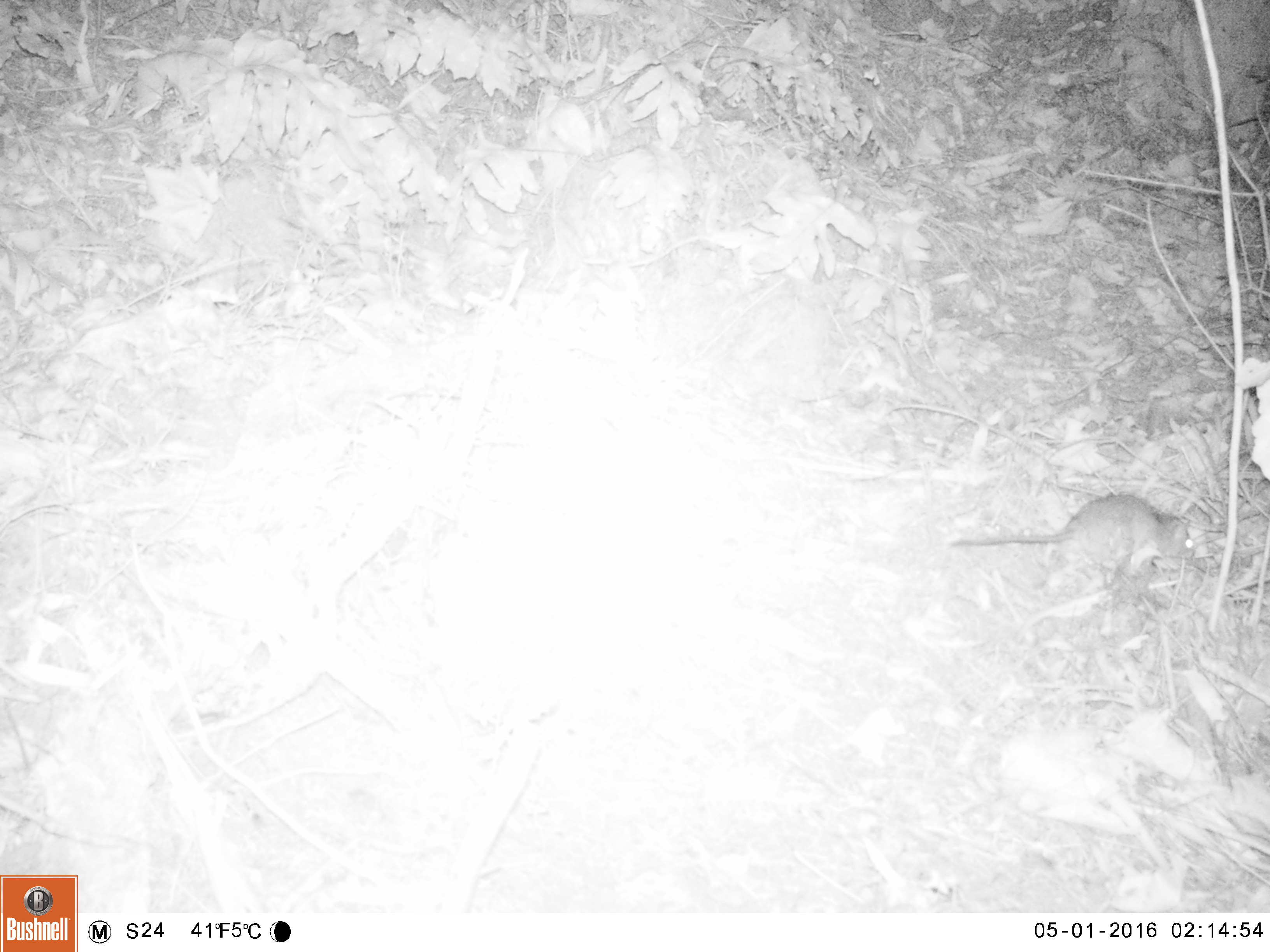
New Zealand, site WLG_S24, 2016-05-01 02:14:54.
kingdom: Animalia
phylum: Chordata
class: Mammalia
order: Rodentia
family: Muridae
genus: Rattus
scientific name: Rattus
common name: rat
Rat (Rattus).